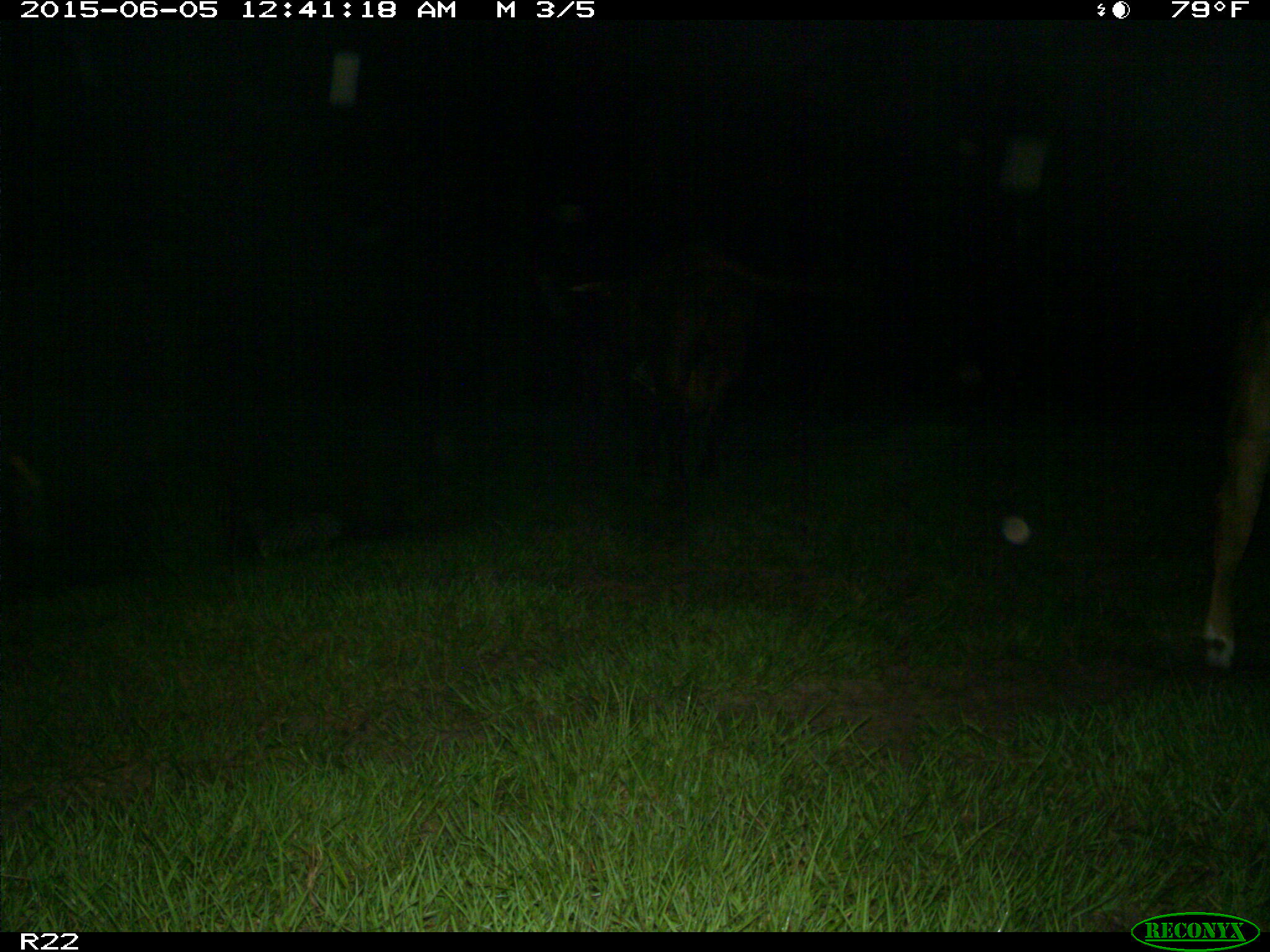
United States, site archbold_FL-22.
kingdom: Animalia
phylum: Chordata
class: Mammalia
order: Artiodactyla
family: Bovidae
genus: Bos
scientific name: Bos taurus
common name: domestic cow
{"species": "Bos taurus (domestic cow)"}